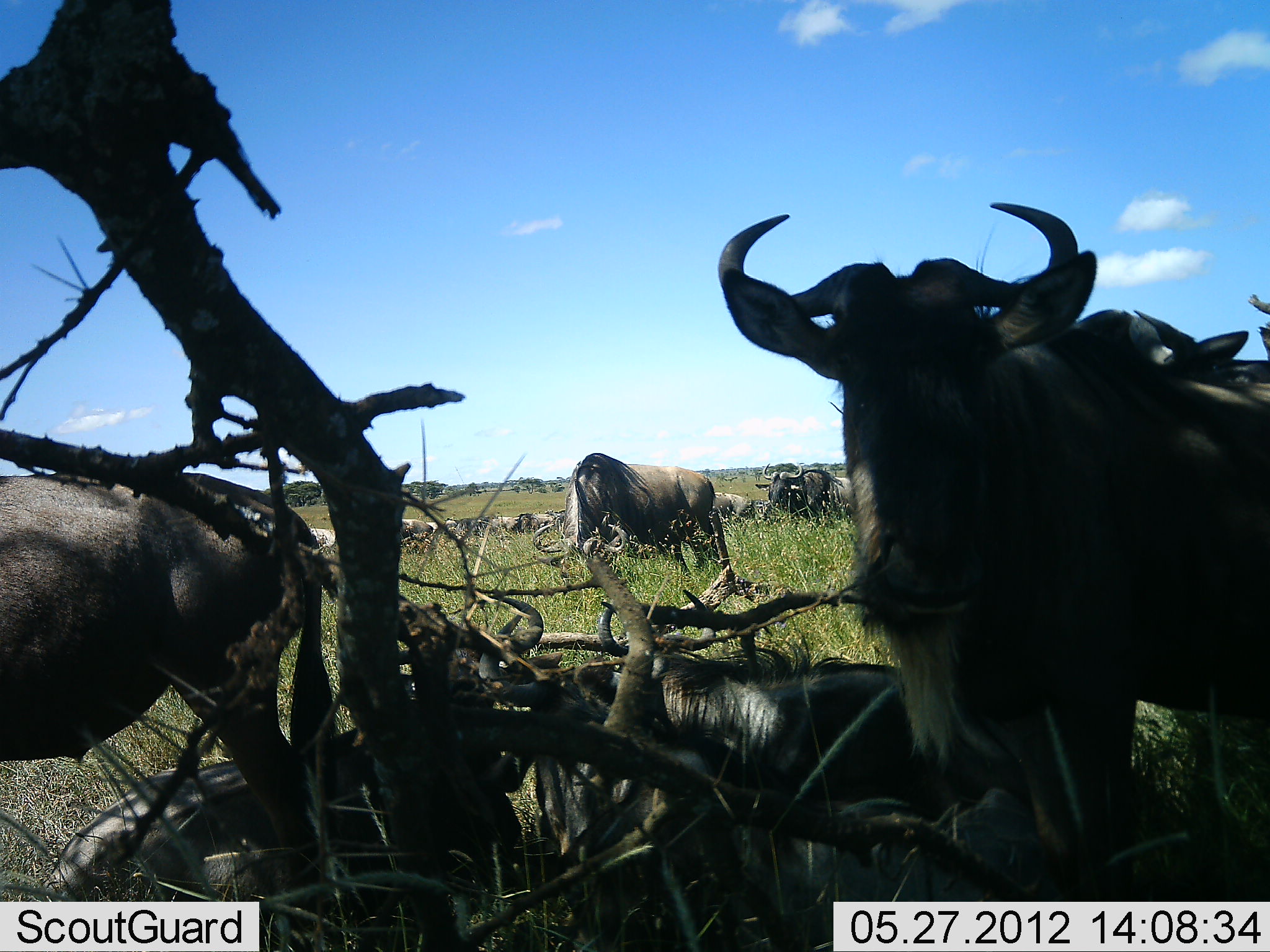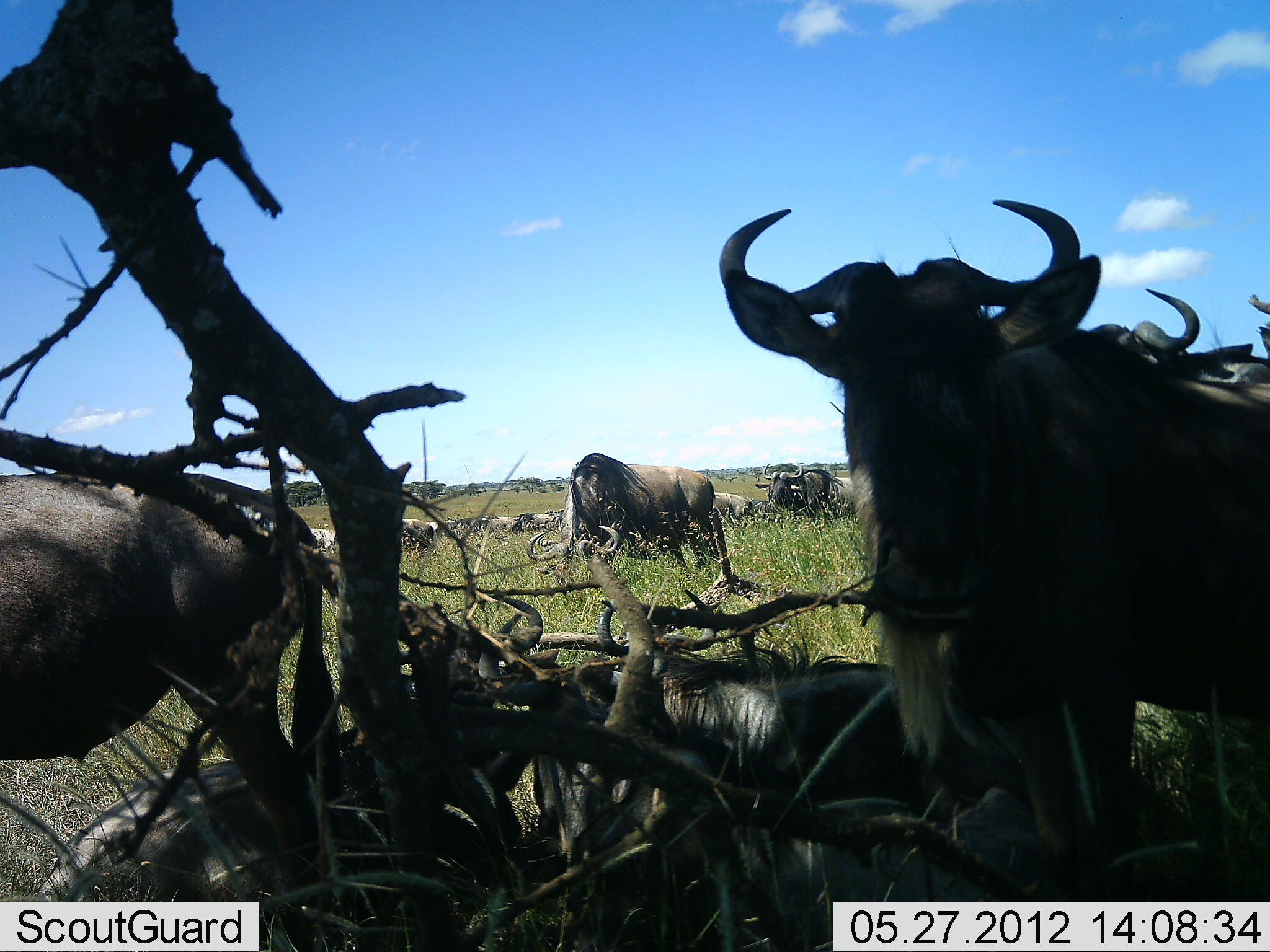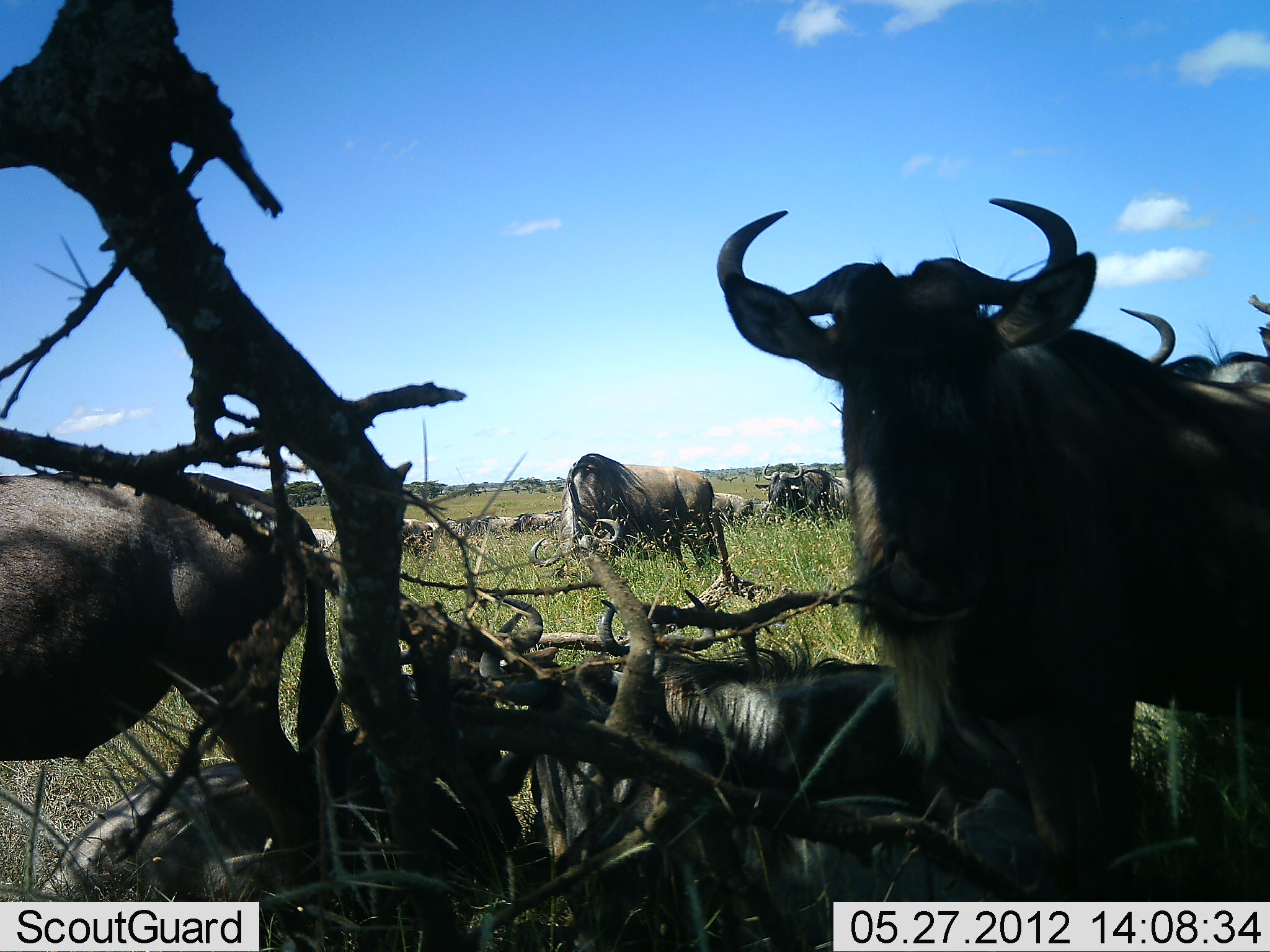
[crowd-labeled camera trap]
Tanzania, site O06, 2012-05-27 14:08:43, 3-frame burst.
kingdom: Animalia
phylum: Chordata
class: Mammalia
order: Artiodactyla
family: Bovidae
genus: Connochaetes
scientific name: Connochaetes taurinus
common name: blue wildebeest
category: wildebeest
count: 11-50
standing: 75%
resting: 65%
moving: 5%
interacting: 5%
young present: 0%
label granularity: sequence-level